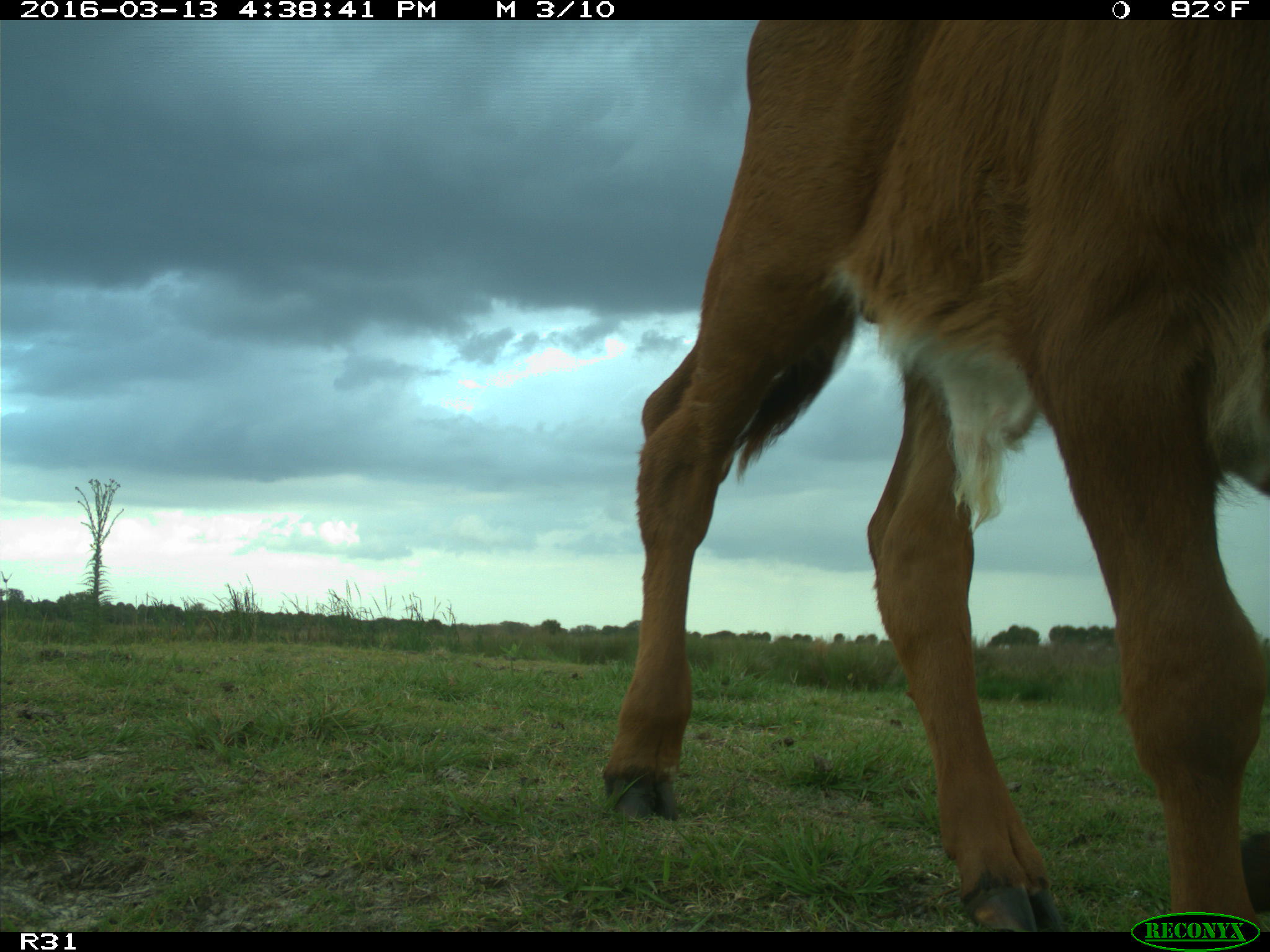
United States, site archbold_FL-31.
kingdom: Animalia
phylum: Chordata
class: Mammalia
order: Artiodactyla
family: Bovidae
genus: Bos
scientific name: Bos taurus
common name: domestic cow